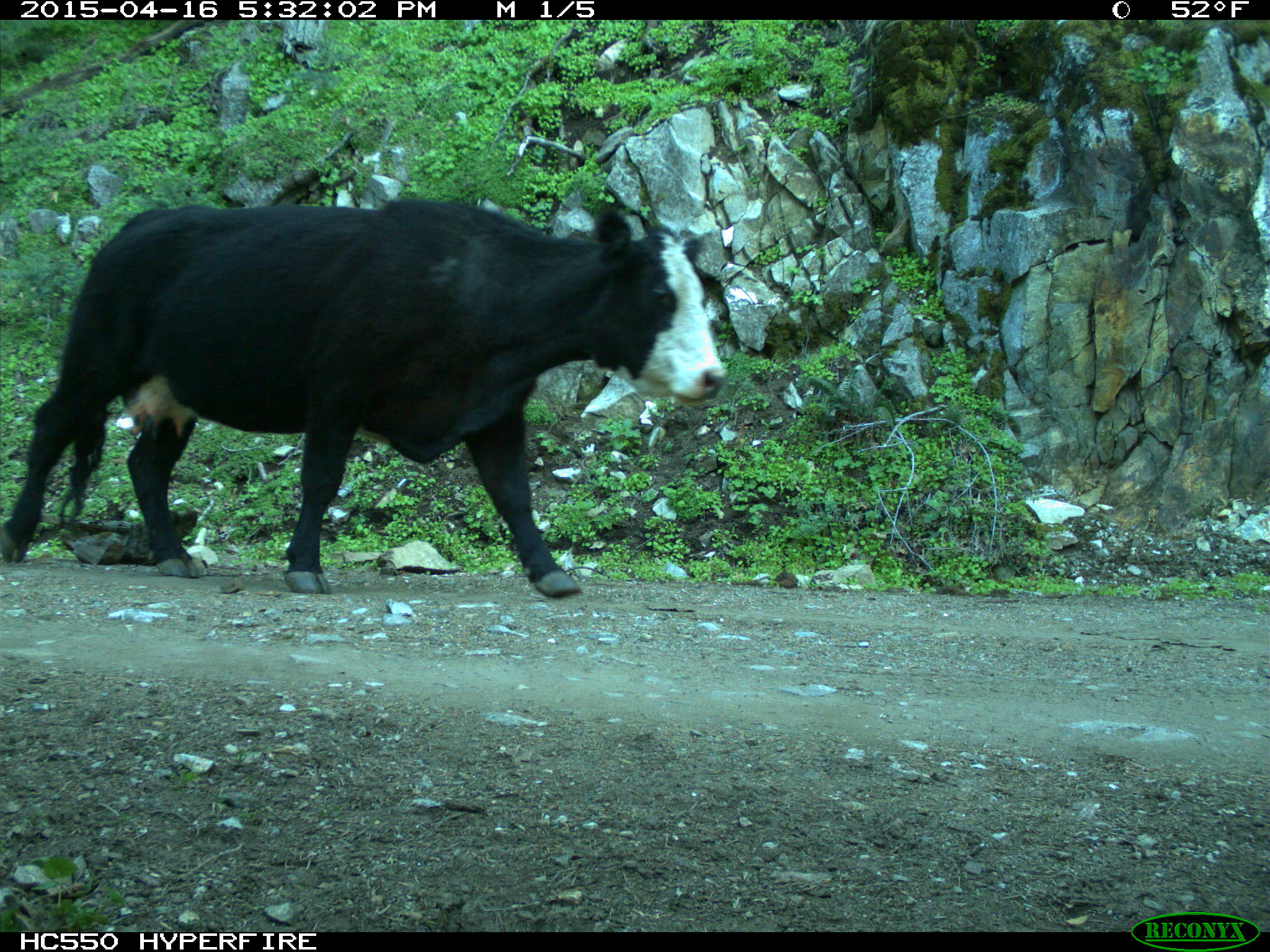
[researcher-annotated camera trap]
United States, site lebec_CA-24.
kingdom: Animalia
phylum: Chordata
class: Mammalia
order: Artiodactyla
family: Bovidae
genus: Bos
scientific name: Bos taurus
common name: domestic cow